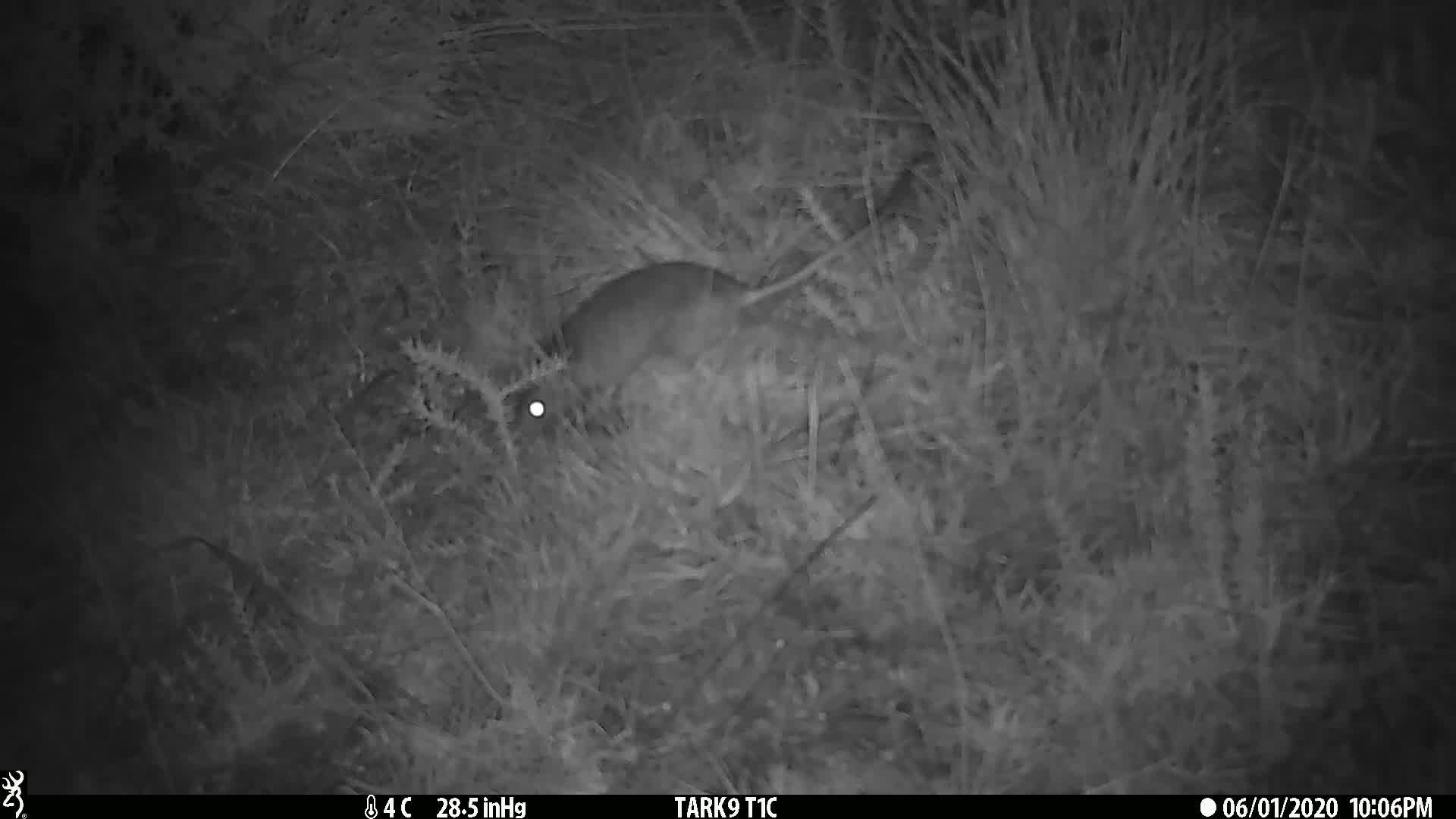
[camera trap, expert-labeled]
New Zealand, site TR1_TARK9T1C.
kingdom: Animalia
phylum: Chordata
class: Mammalia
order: Rodentia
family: Muridae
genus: Rattus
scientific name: Rattus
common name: rat